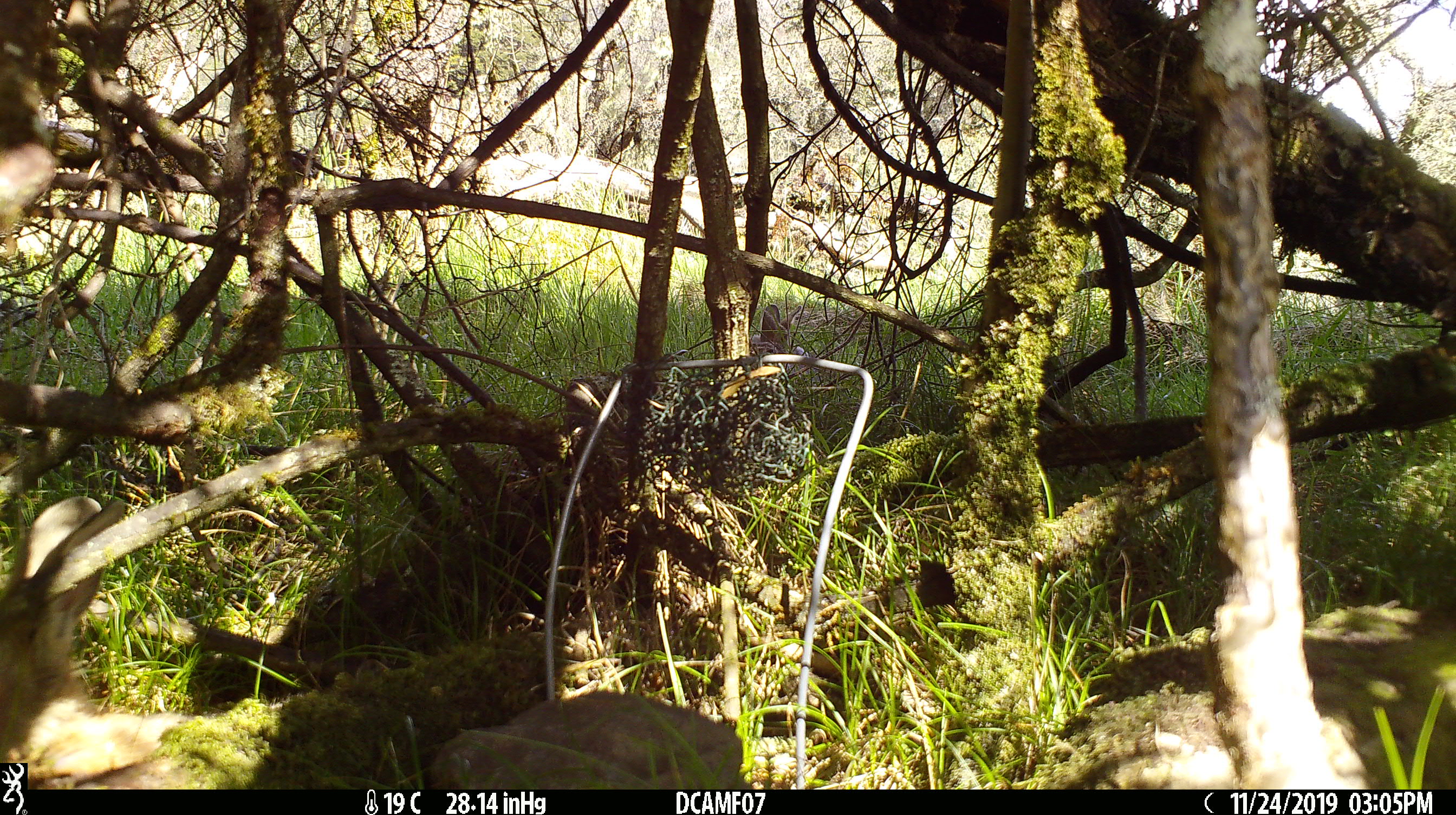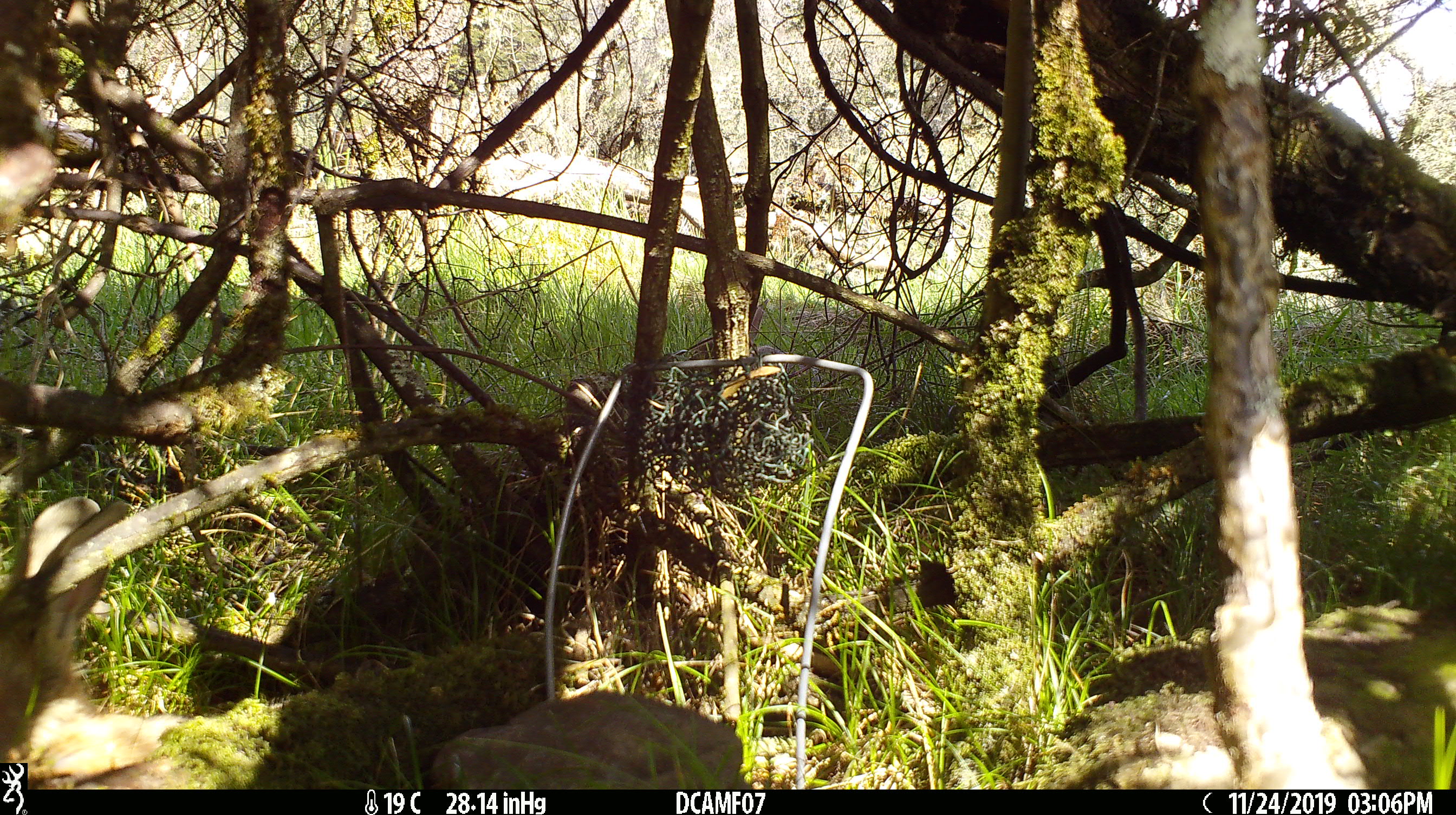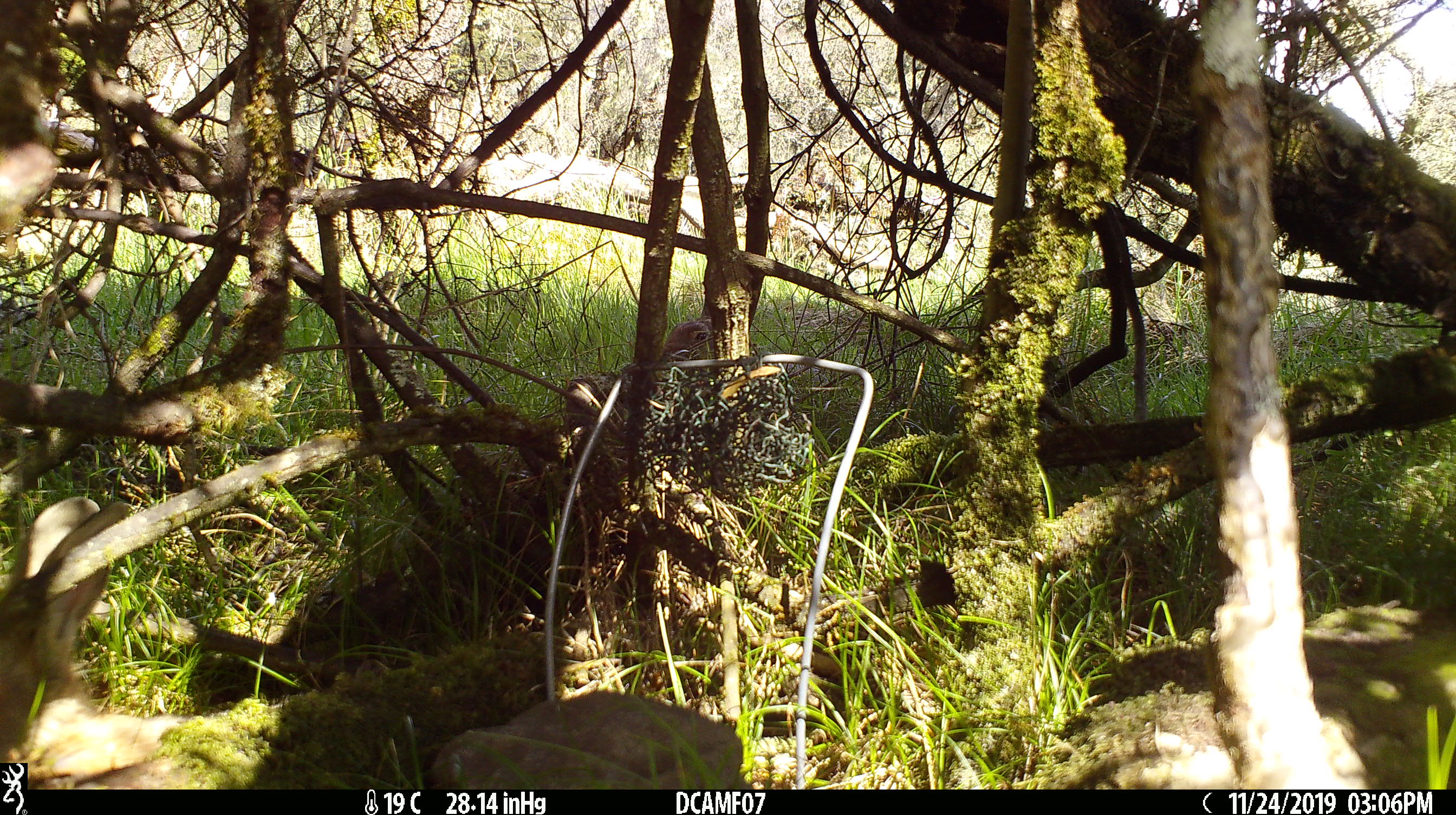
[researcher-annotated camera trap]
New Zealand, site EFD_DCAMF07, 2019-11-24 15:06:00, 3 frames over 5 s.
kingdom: Animalia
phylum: Chordata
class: Mammalia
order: Lagomorpha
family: Leporidae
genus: Oryctolagus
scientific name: Oryctolagus cuniculus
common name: european rabbit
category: rabbit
Rabbit (european rabbit) (Oryctolagus cuniculus).